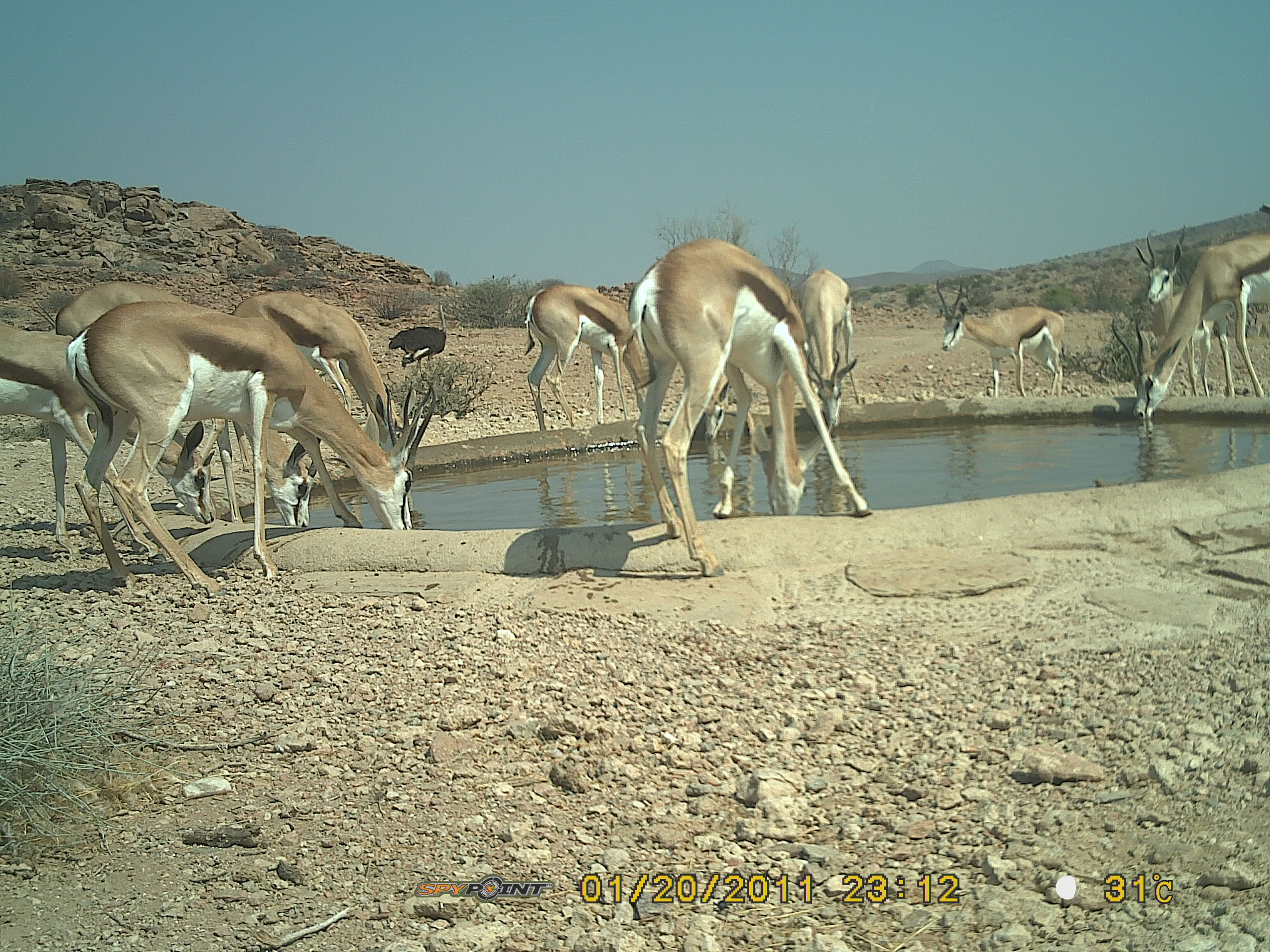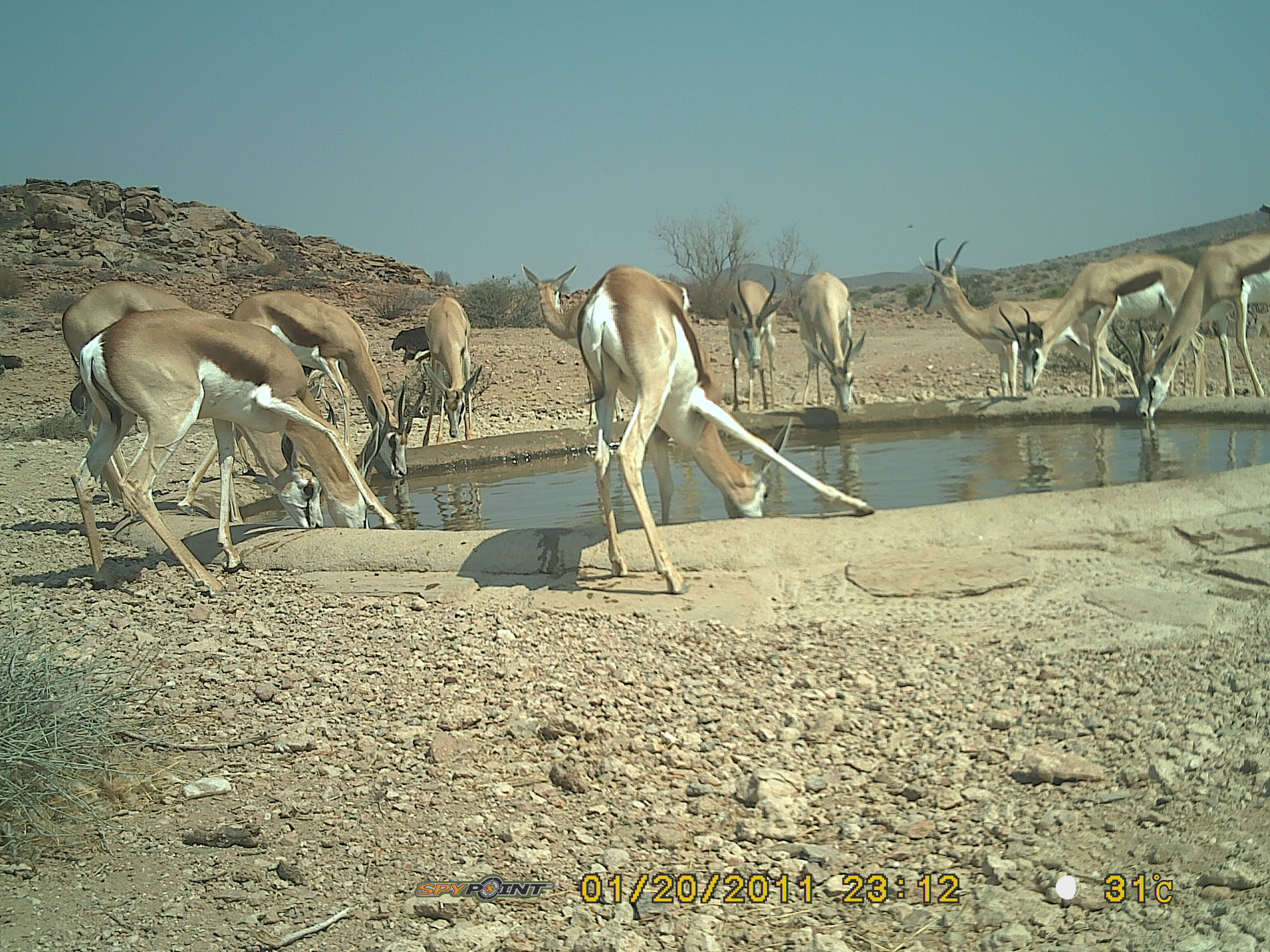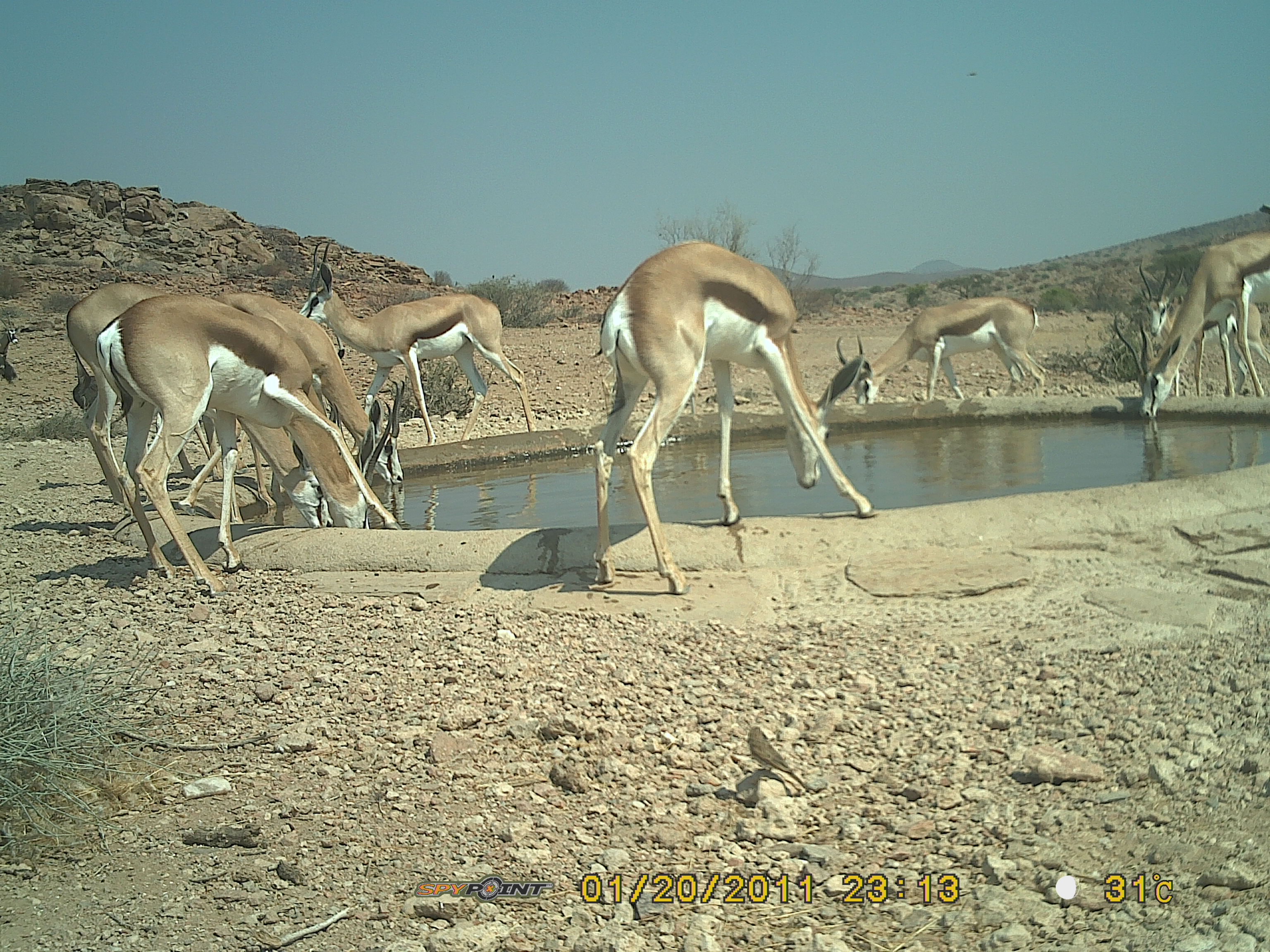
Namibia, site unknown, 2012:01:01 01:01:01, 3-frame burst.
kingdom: Animalia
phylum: Chordata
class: Mammalia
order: Artiodactyla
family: Bovidae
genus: Antidorcas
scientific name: Antidorcas marsupialis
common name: springbok